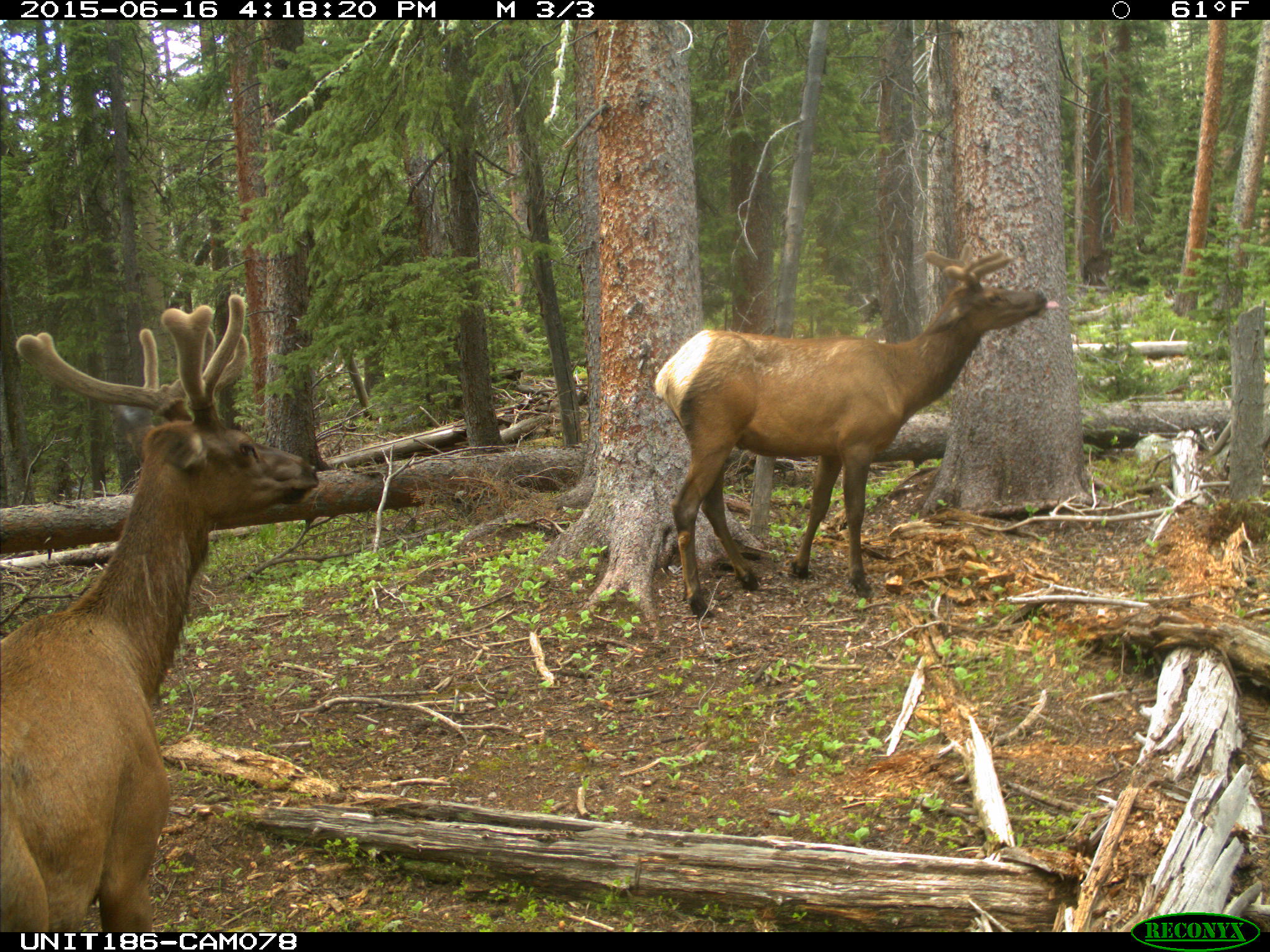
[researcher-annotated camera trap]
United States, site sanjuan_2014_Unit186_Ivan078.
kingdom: Animalia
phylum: Chordata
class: Mammalia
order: Artiodactyla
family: Cervidae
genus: Cervus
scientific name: Cervus elaphus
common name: red deer